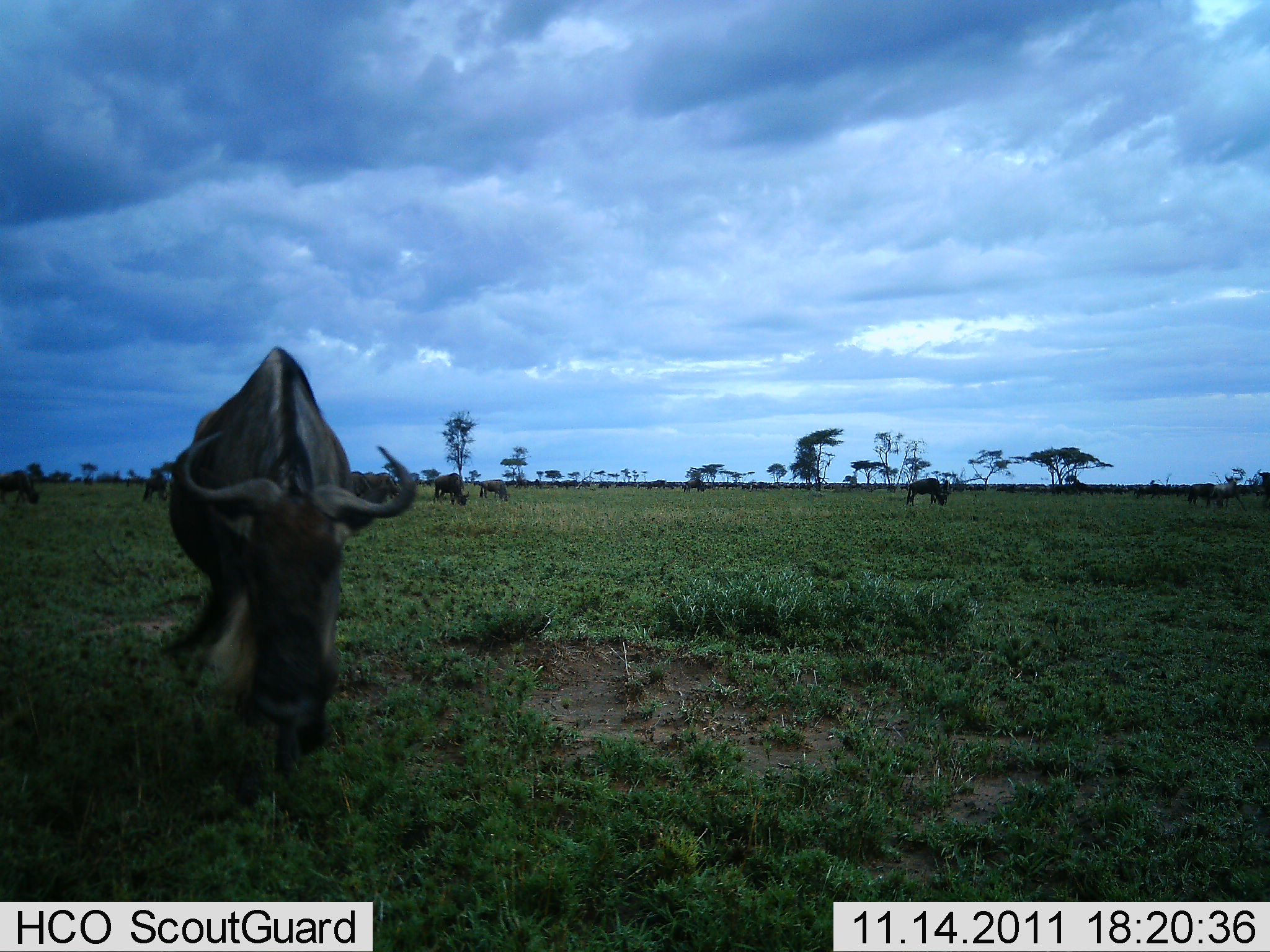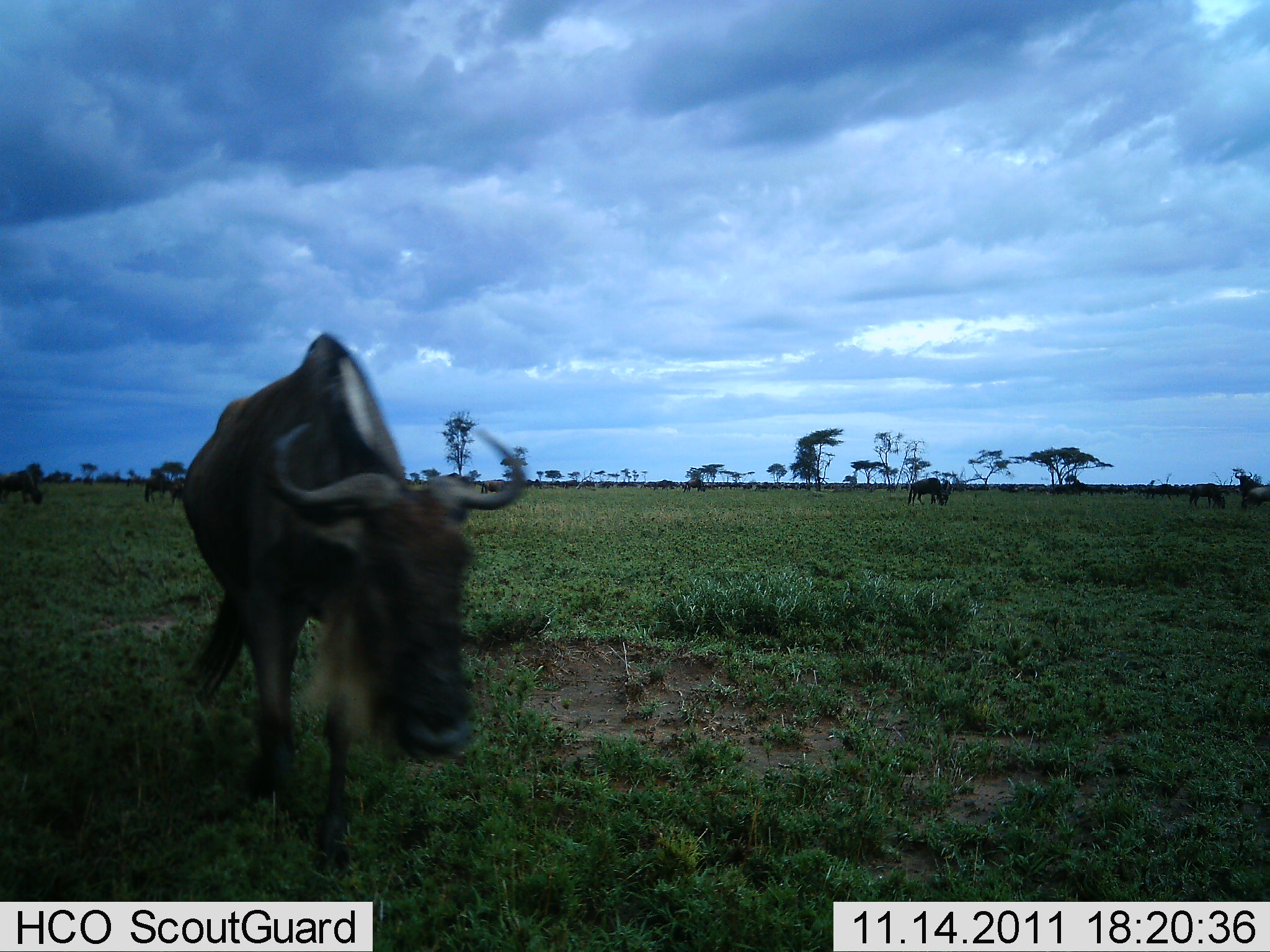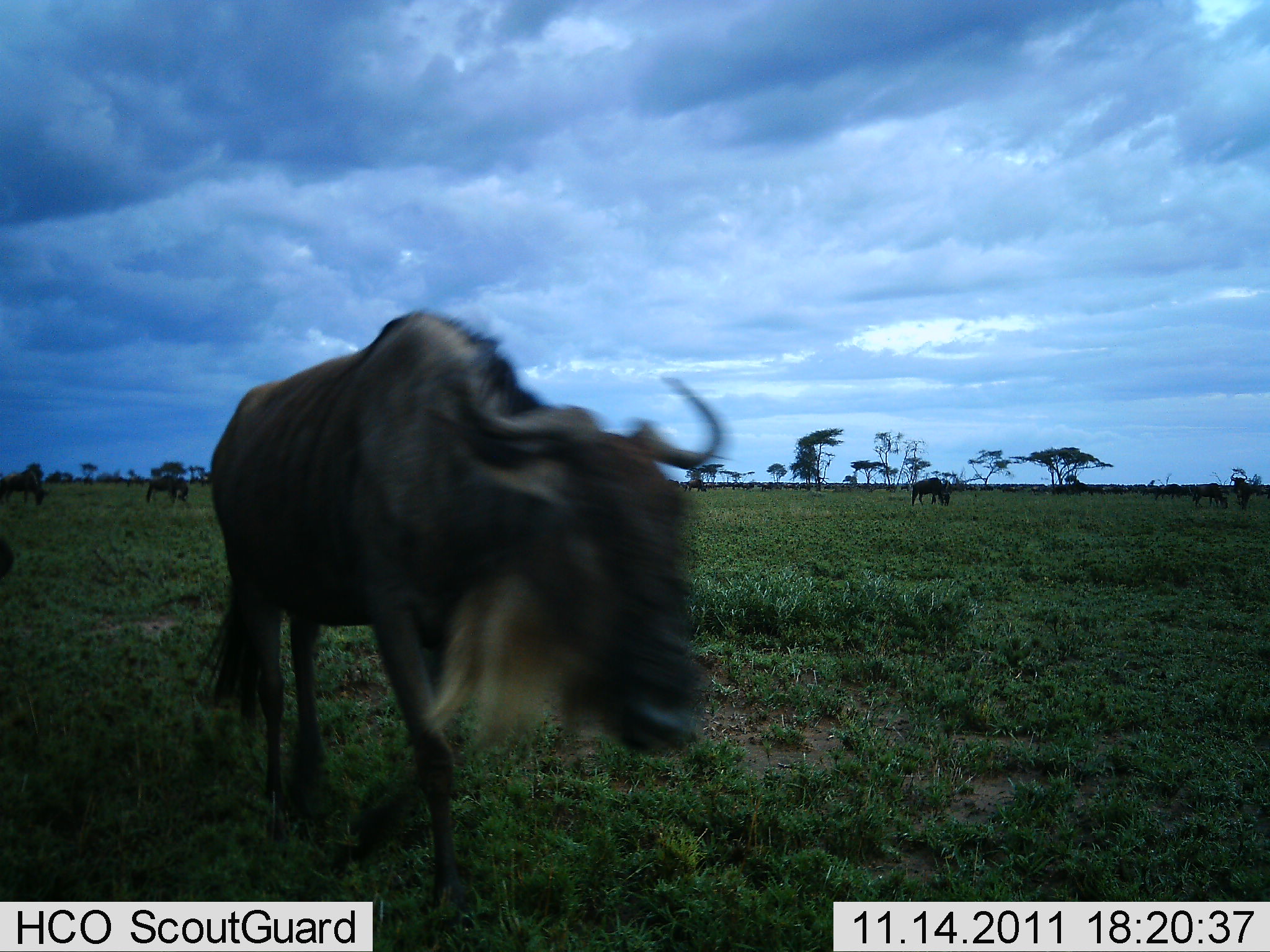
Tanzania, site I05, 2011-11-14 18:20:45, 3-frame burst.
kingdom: Animalia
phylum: Chordata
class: Mammalia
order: Artiodactyla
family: Bovidae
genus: Connochaetes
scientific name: Connochaetes taurinus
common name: blue wildebeest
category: wildebeest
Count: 7.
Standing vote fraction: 29%.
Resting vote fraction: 0%.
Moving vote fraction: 100%.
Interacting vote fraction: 7%.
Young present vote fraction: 0%.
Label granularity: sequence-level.